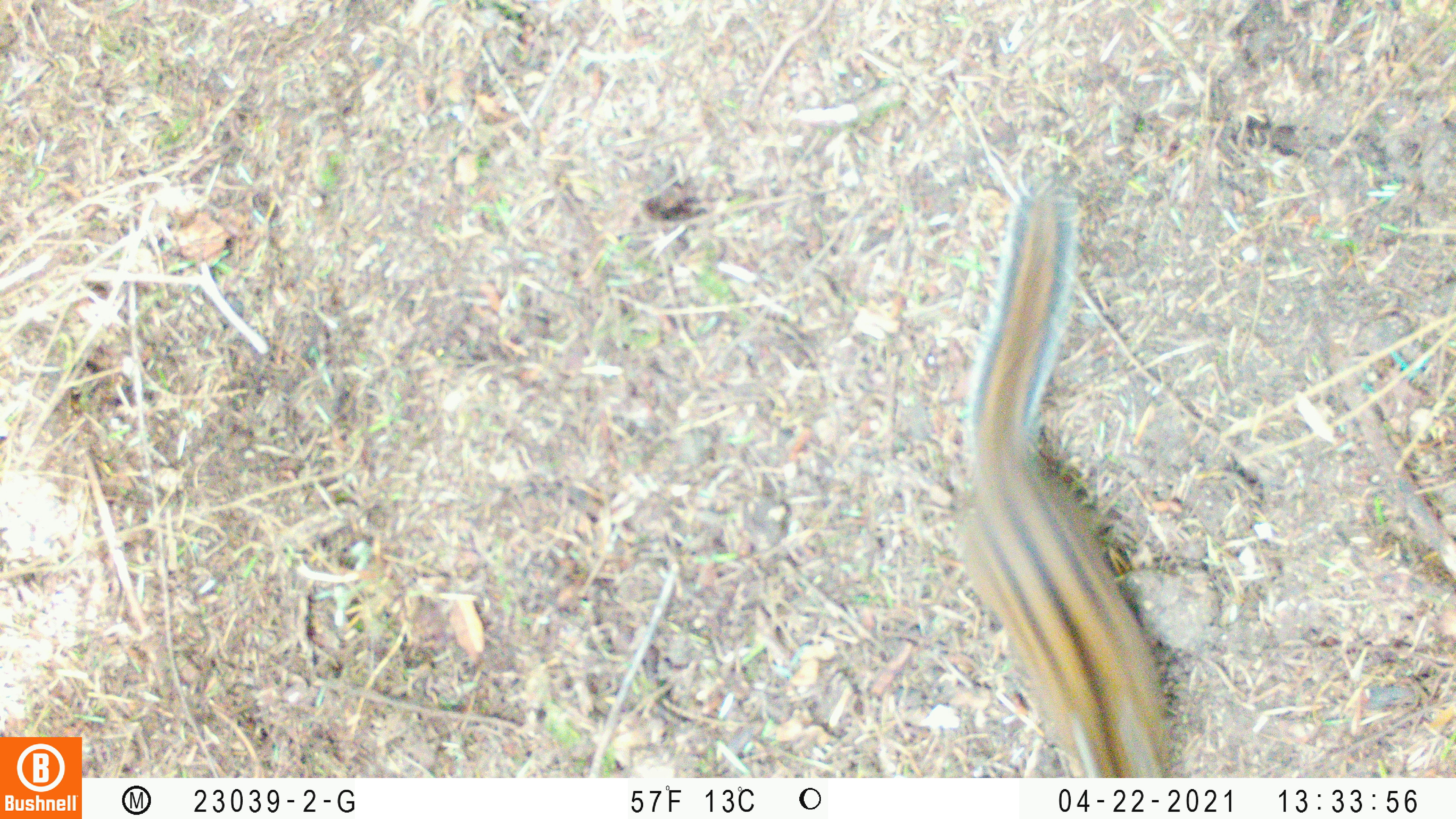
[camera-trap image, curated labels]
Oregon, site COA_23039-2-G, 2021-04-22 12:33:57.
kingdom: Animalia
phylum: Chordata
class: Mammalia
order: Rodentia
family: Sciuridae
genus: Neotamias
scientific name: Neotamias townsendii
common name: townsend's chipmunk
Townsend's chipmunk (Neotamias townsendii).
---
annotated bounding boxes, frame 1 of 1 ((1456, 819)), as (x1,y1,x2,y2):
townsend's chipmunk: (936,166,1191,777)